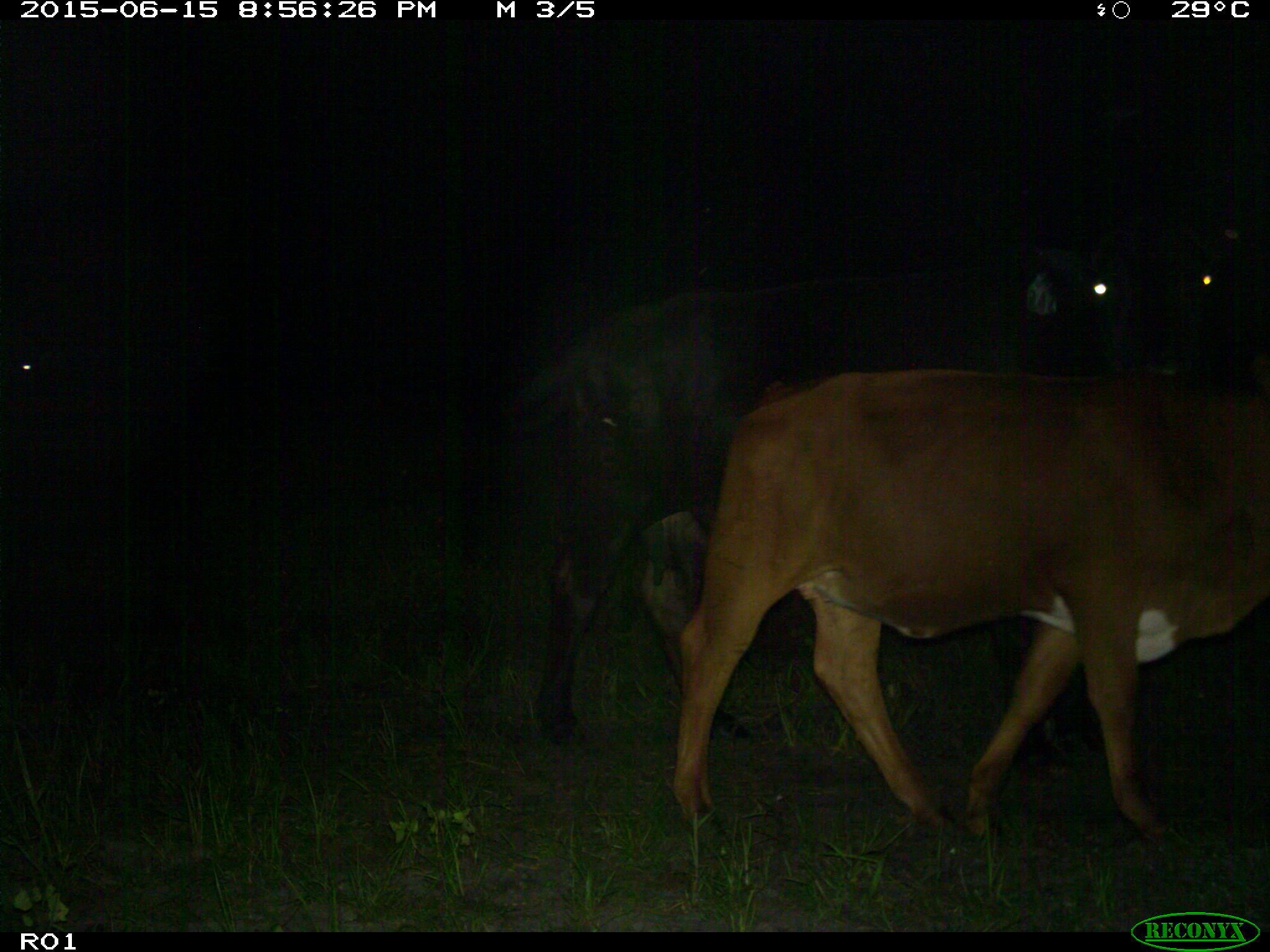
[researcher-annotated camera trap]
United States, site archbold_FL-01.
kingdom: Animalia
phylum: Chordata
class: Mammalia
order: Artiodactyla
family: Bovidae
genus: Bos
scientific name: Bos taurus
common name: domestic cow